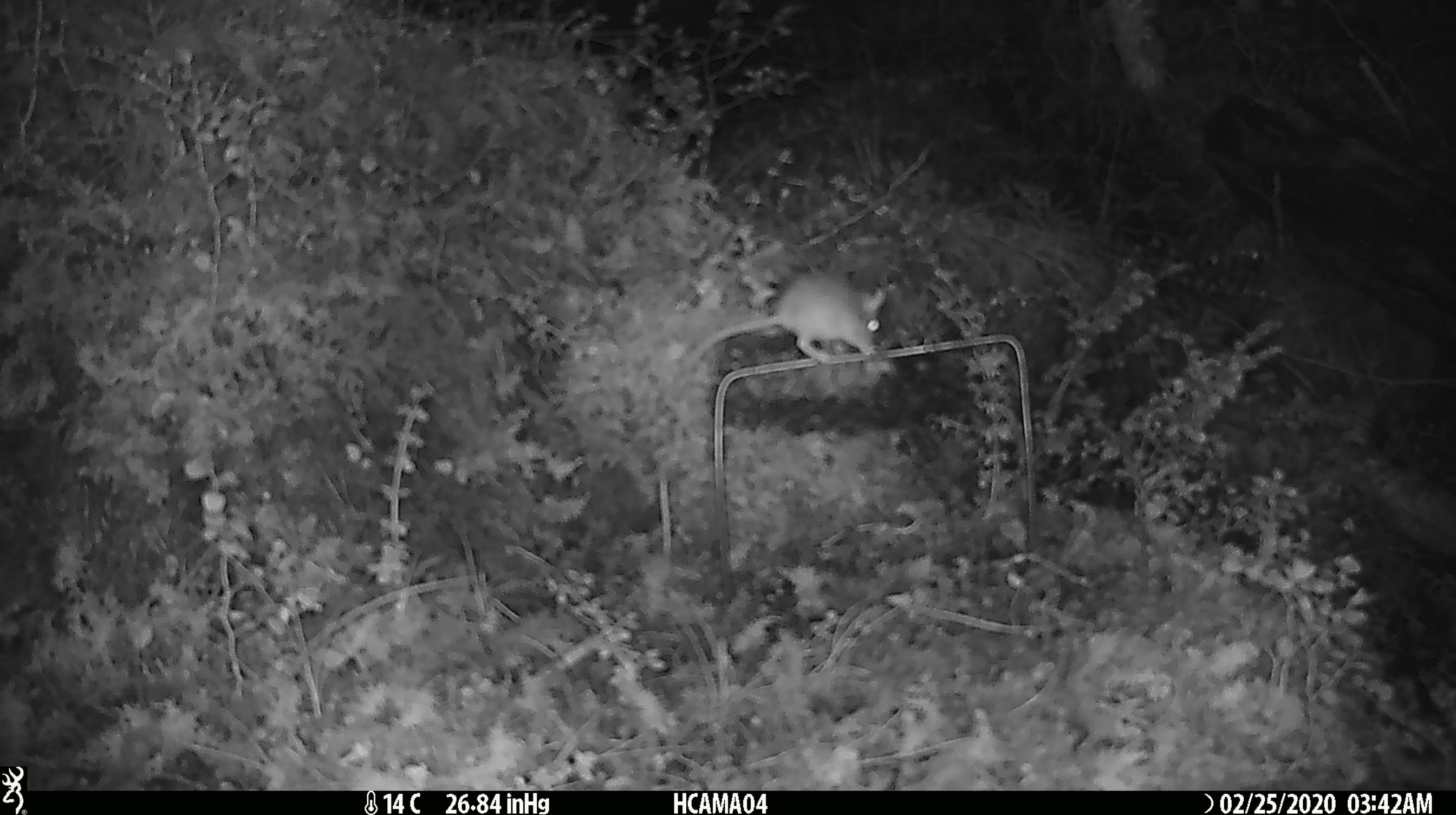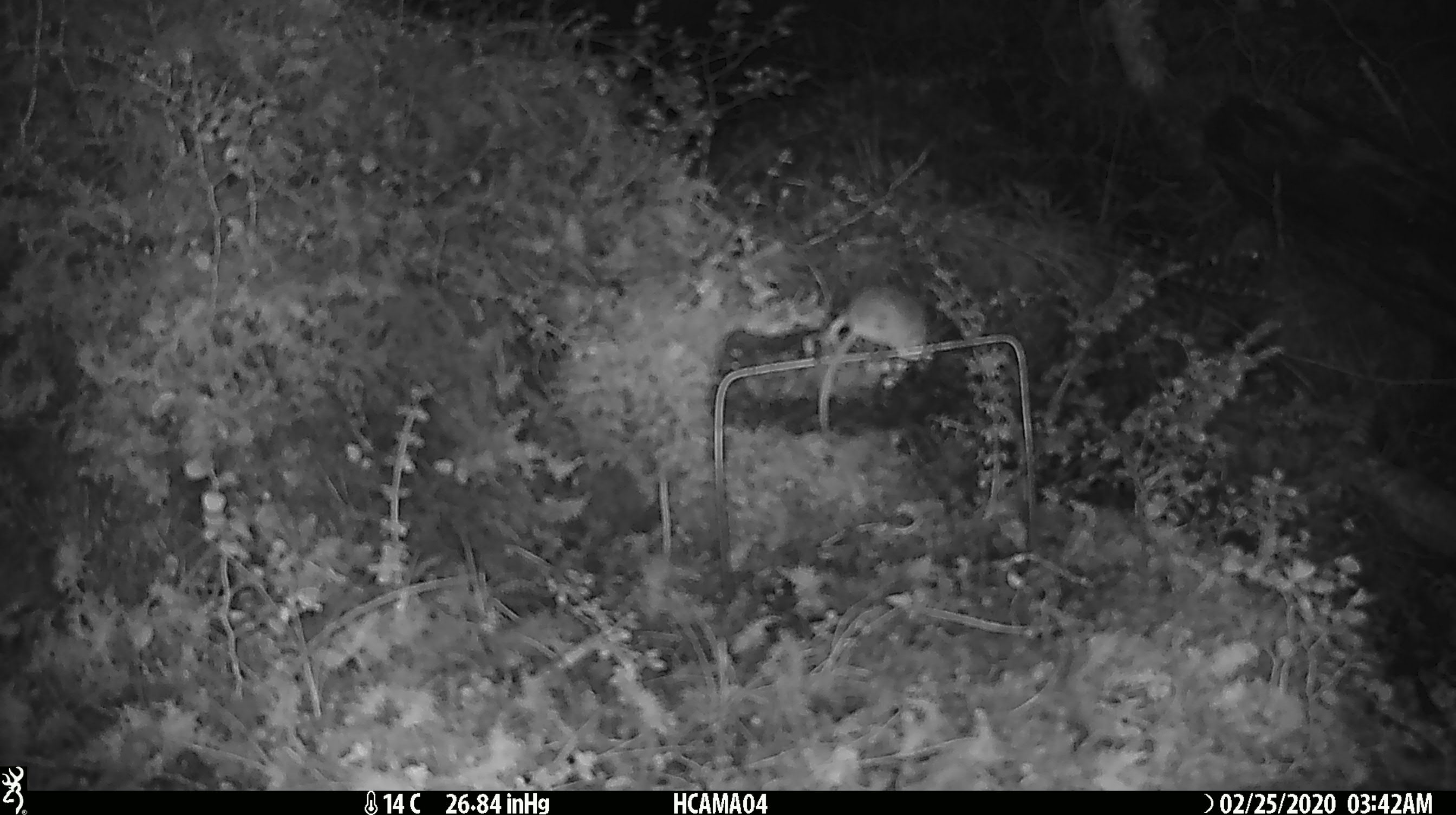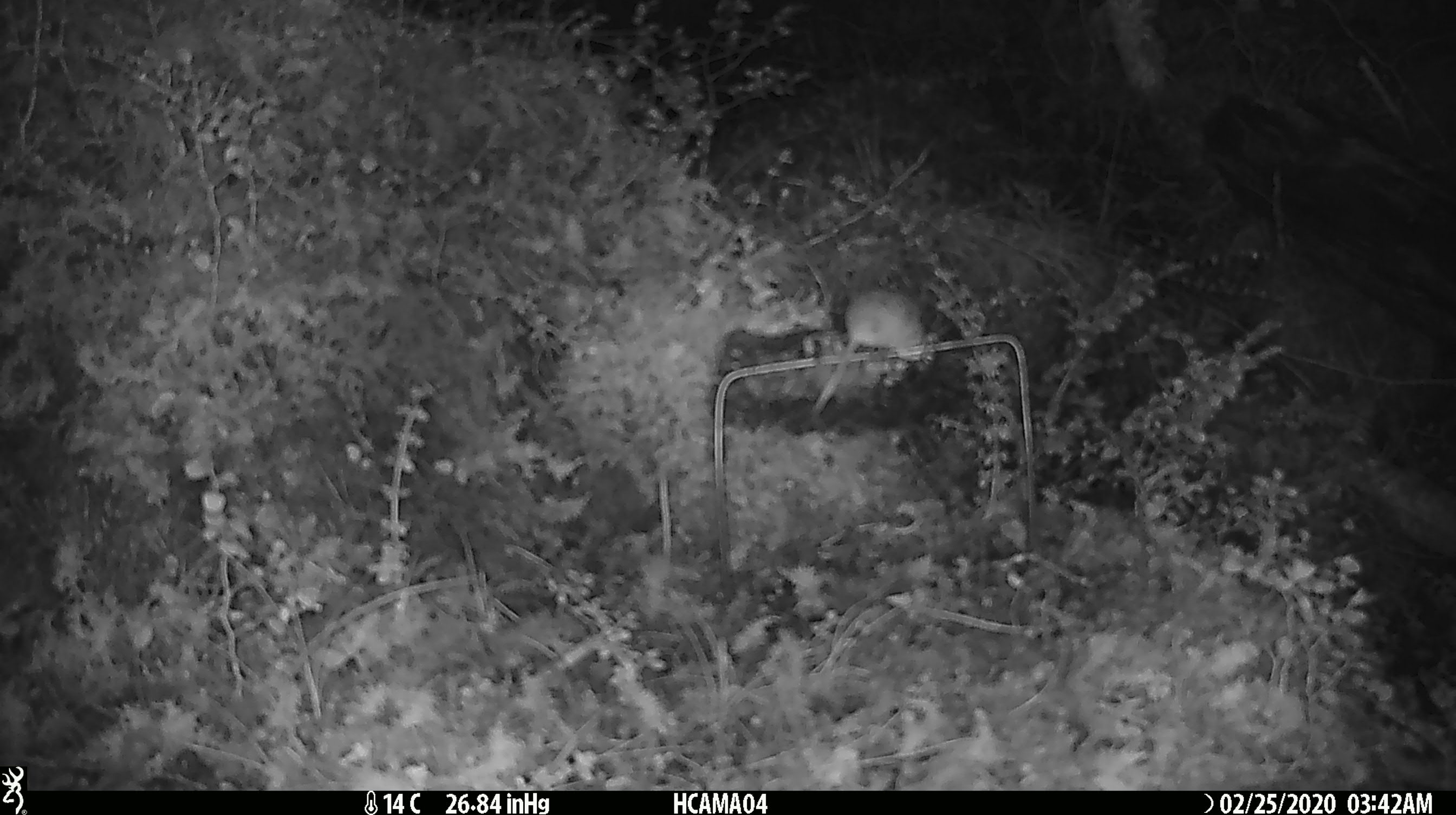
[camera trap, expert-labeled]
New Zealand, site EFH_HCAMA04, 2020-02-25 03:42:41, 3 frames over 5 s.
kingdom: Animalia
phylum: Chordata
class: Mammalia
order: Rodentia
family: Muridae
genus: Mus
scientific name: Mus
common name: mouse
Mouse (Mus).